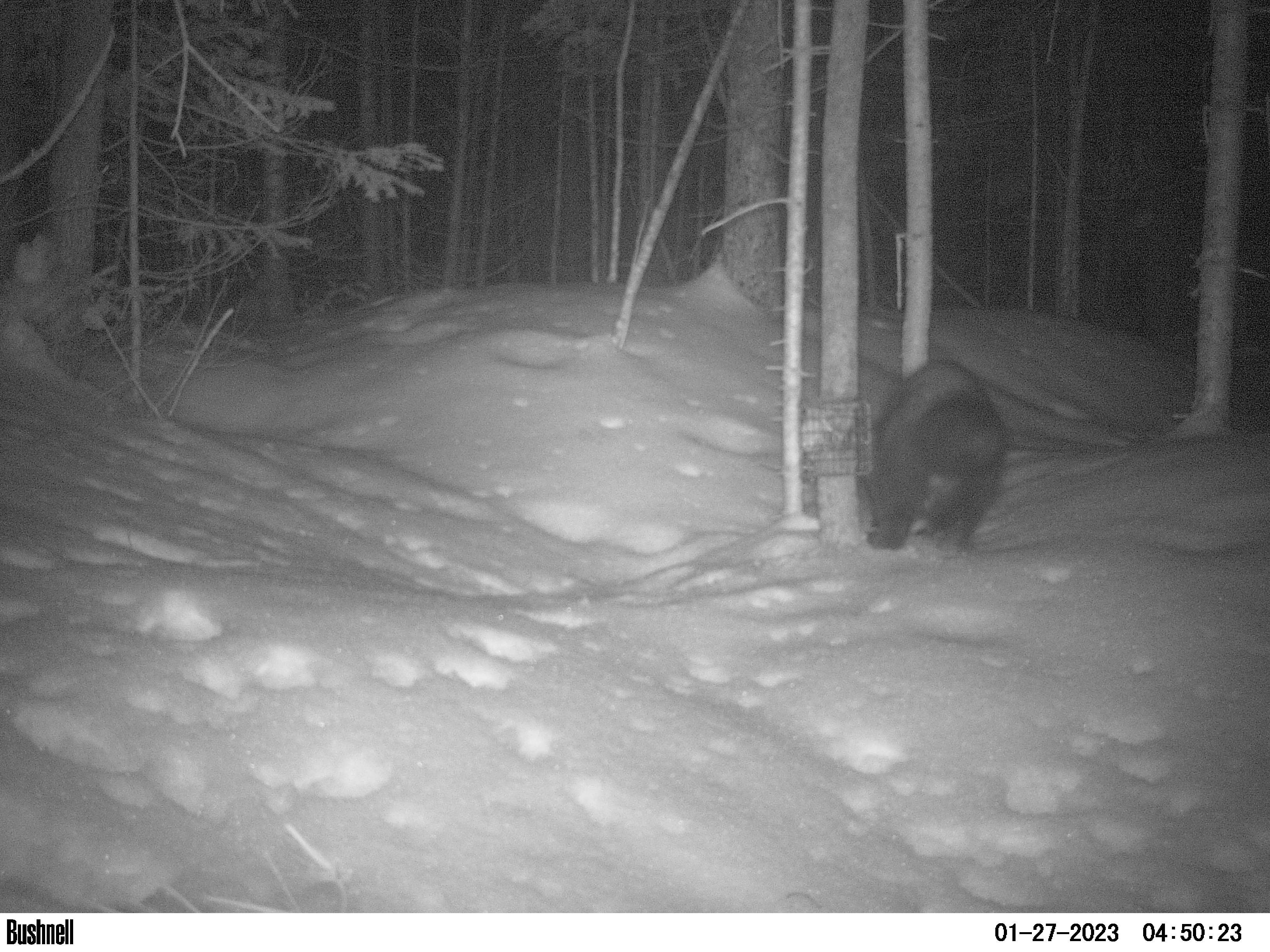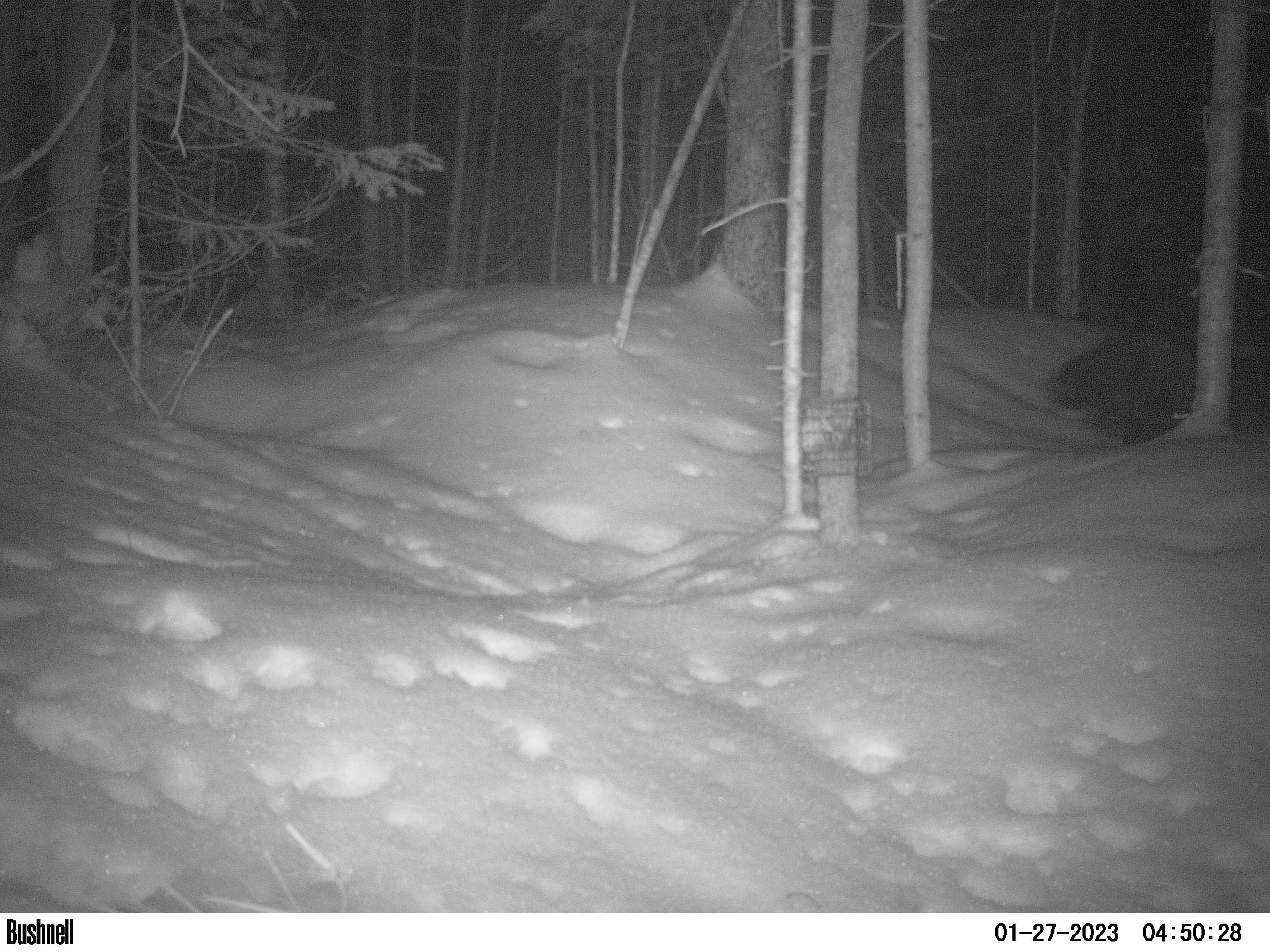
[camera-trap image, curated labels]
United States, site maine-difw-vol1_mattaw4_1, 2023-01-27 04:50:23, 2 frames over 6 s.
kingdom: Animalia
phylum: Chordata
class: Mammalia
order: Carnivora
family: Mustelidae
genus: Pekania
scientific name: Pekania pennanti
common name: fisher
Fisher (Pekania pennanti).